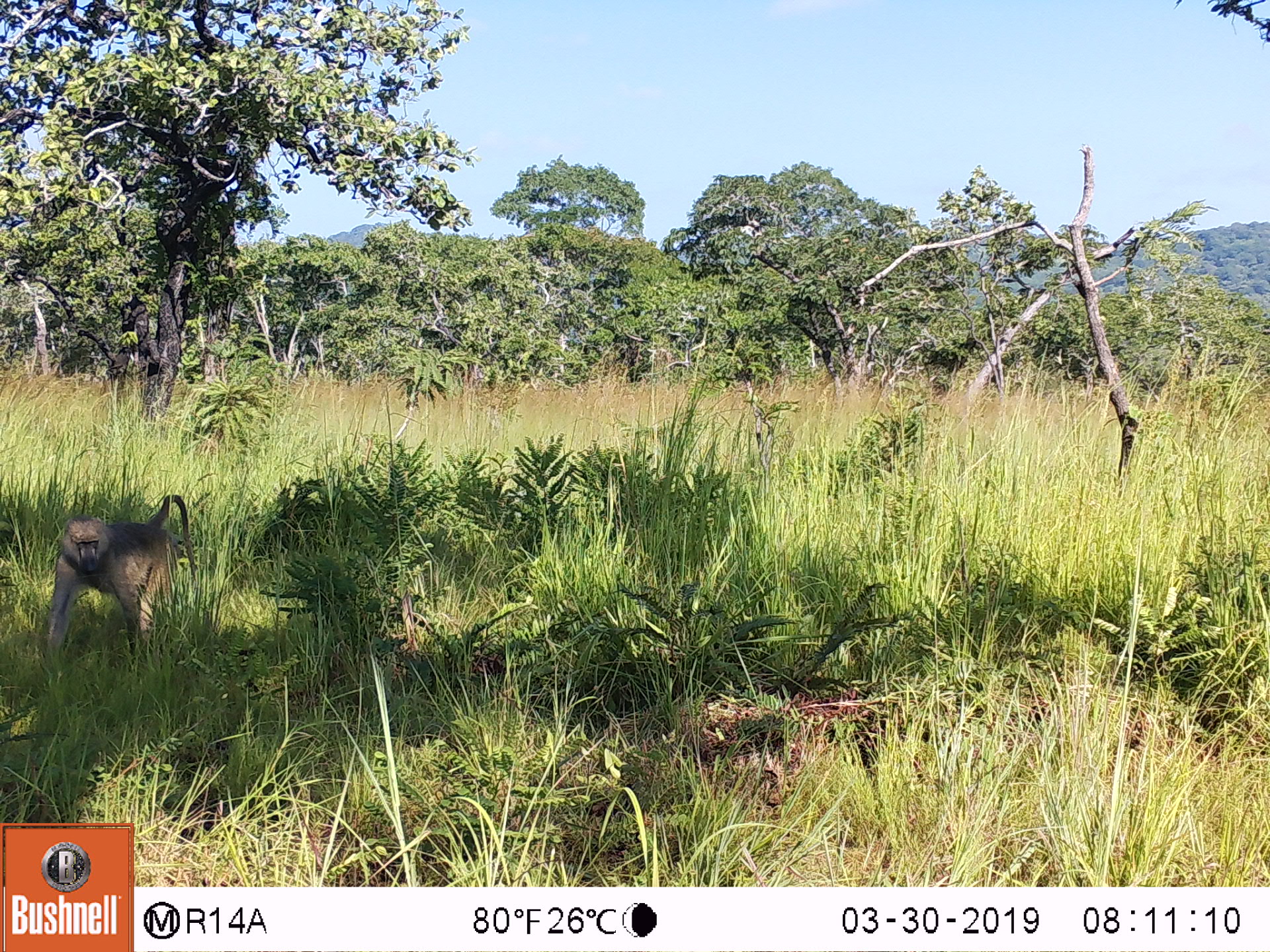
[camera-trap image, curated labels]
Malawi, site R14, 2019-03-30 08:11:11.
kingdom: Animalia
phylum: Chordata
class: Mammalia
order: Primates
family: Cercopithecidae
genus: Papio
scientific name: Papio cynocephalus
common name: yellow baboon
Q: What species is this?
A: Yellow baboon (Papio cynocephalus).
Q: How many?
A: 1.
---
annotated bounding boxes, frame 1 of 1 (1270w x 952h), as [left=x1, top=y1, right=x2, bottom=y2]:
yellow baboon: [left=32, top=489, right=201, bottom=674]